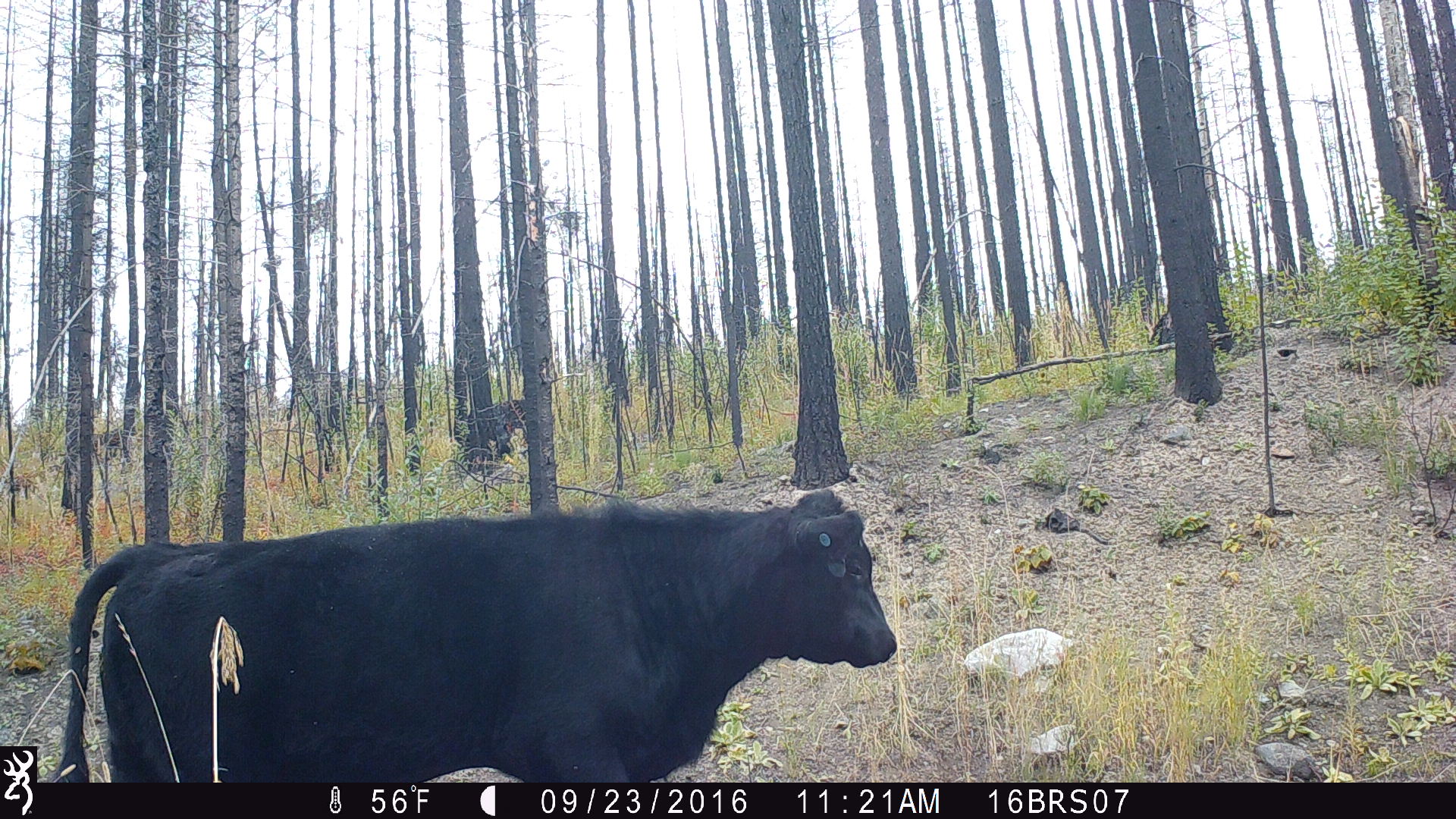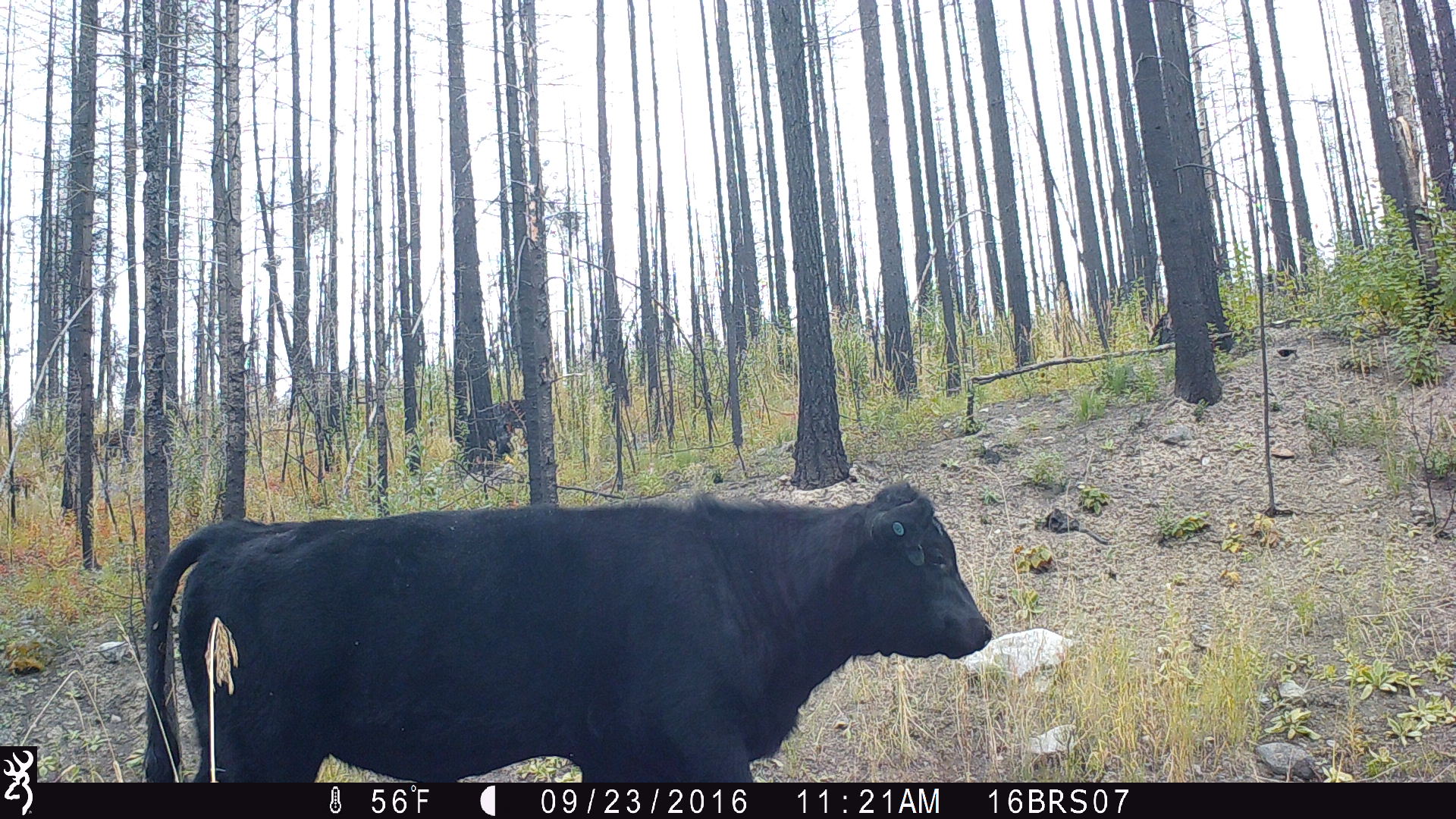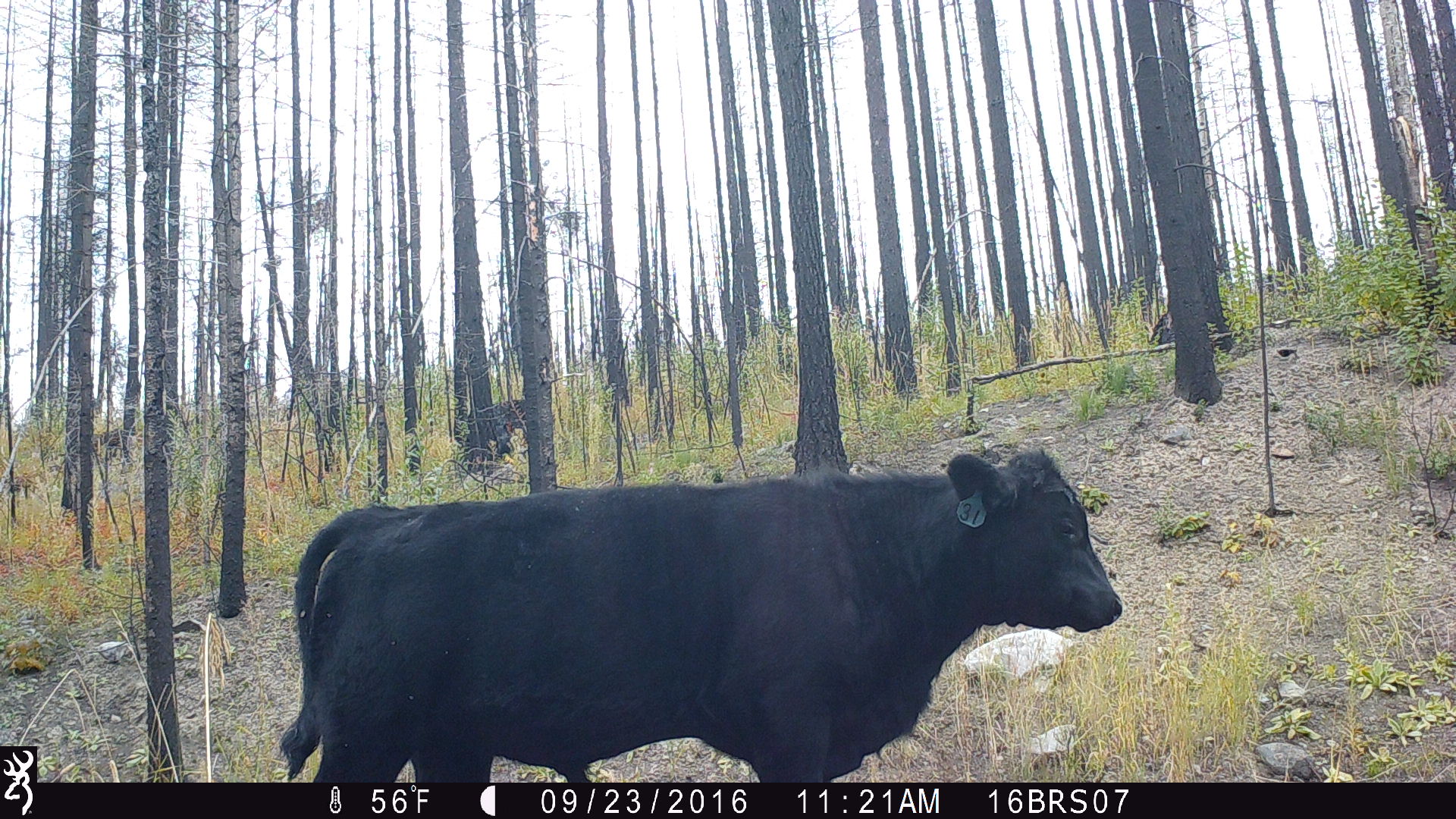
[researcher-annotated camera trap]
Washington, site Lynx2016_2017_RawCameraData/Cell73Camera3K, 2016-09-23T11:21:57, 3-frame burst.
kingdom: Animalia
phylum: Chordata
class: Mammalia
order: Artiodactyla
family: Bovidae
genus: Bos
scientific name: Bos taurus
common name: domestic cattle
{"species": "domestic cattle (Bos taurus)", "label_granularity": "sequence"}